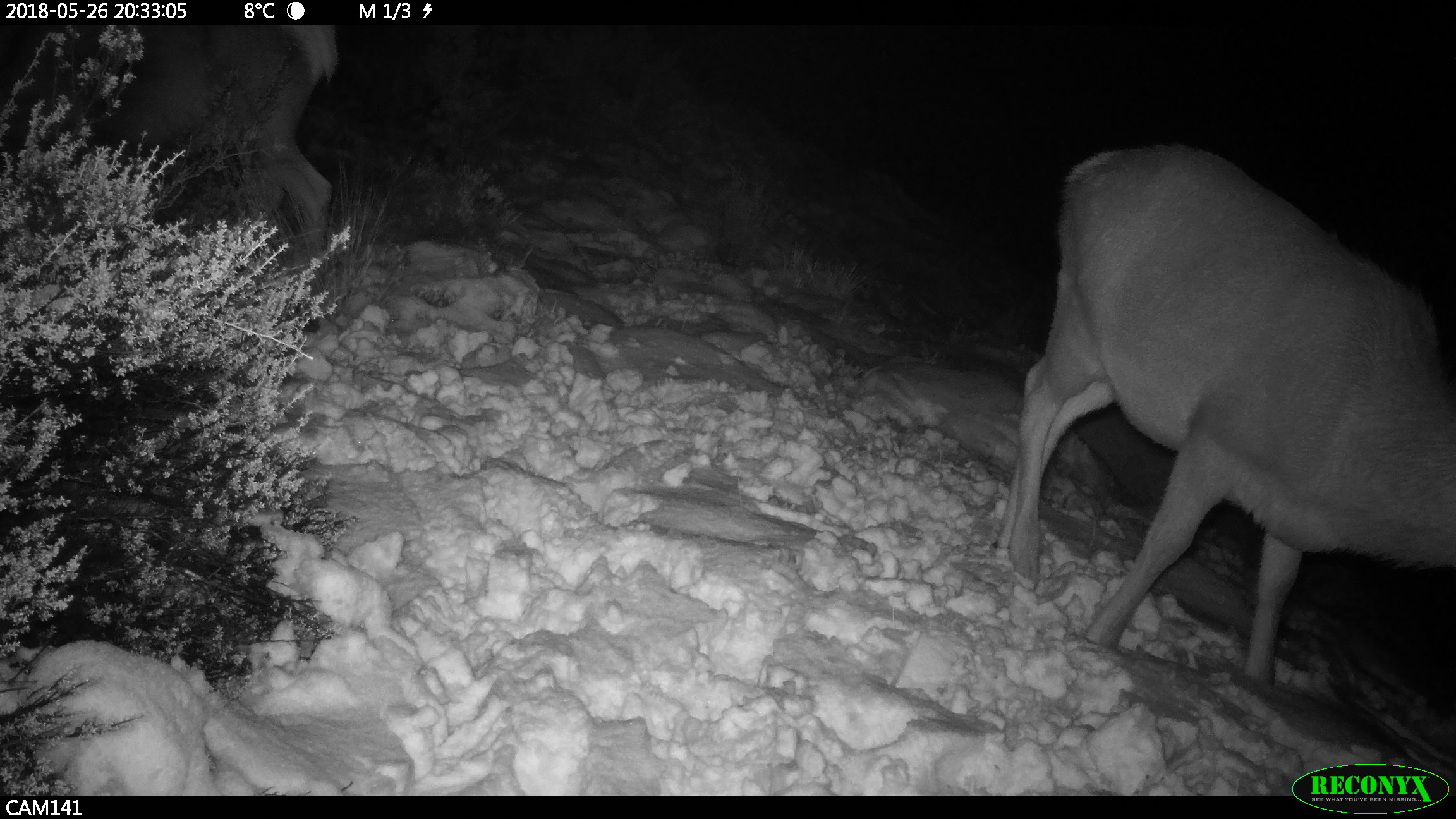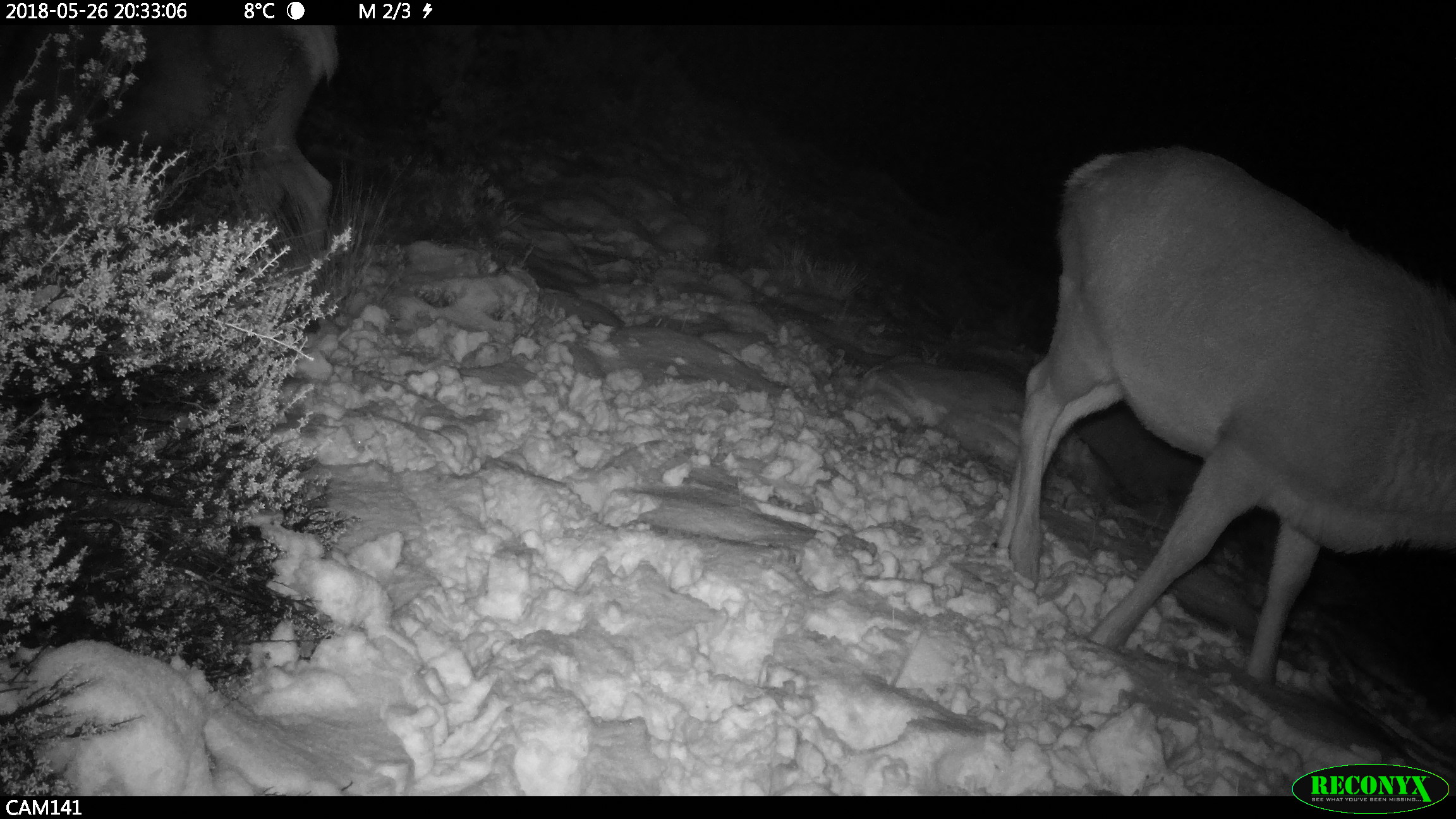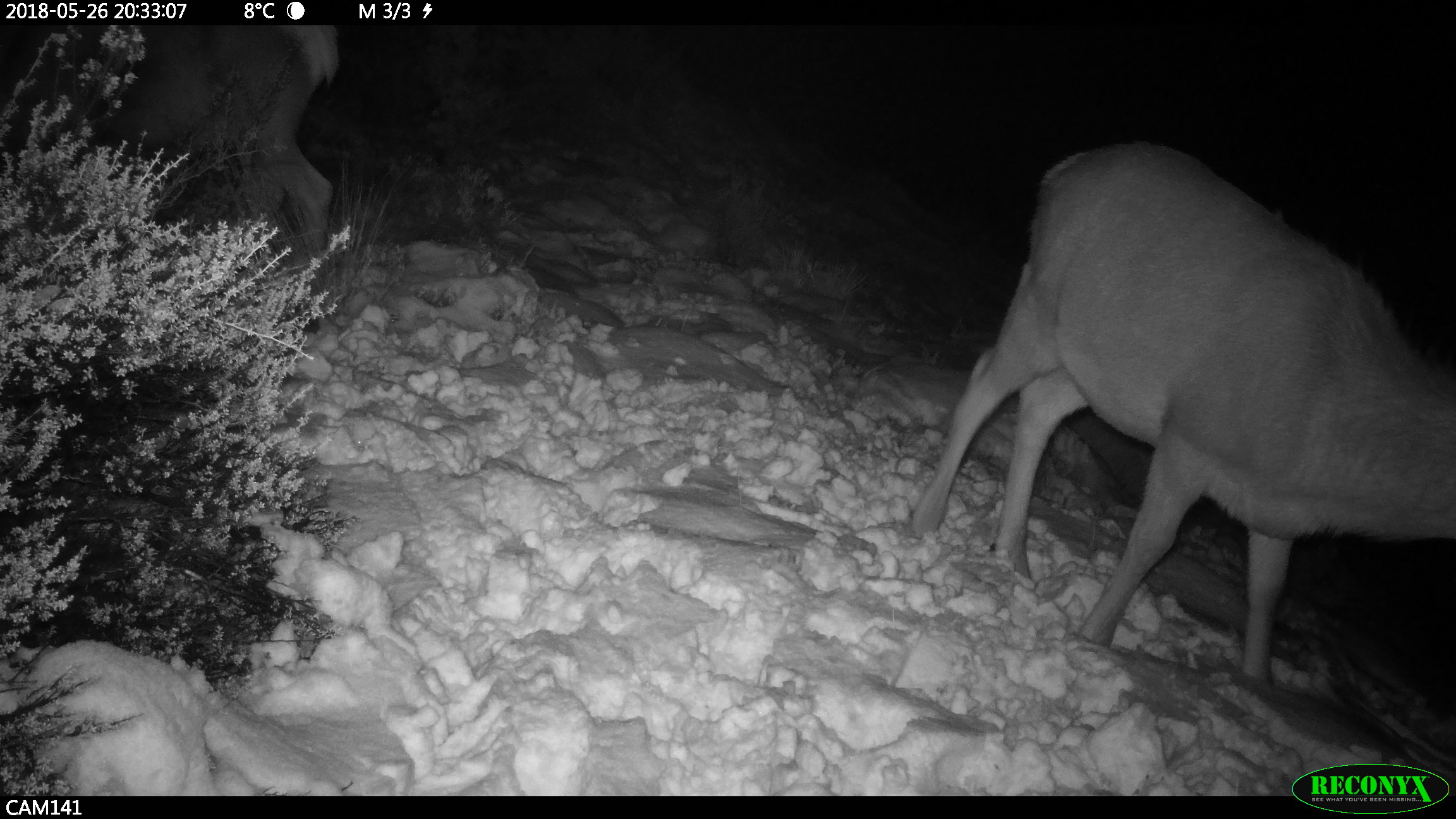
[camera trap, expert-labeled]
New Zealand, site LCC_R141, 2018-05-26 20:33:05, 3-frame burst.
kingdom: Animalia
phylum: Chordata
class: Mammalia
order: Artiodactyla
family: Cervidae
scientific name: Cervidae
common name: deer